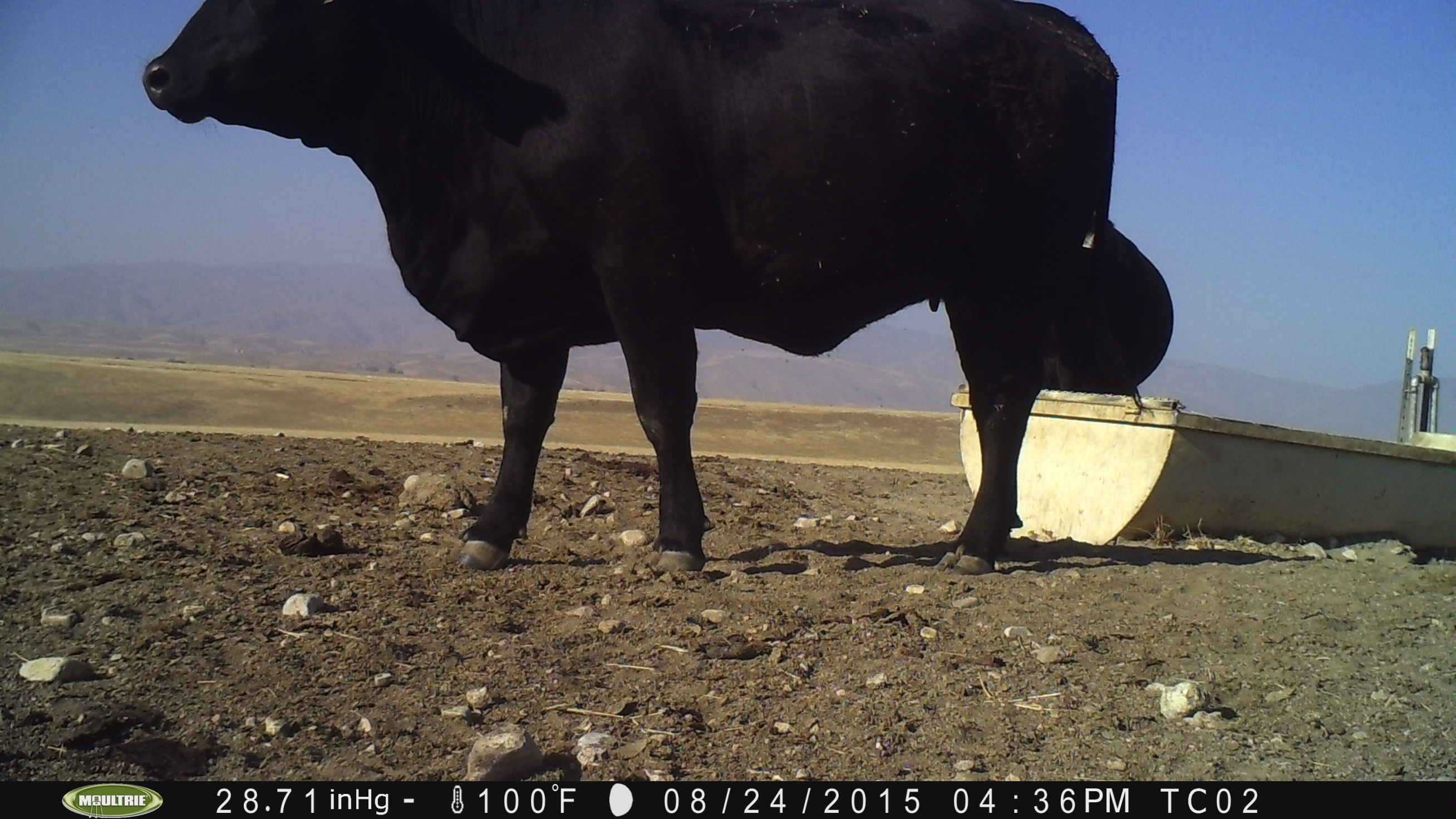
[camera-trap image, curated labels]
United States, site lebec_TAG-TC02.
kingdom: Animalia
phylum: Chordata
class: Mammalia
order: Artiodactyla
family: Bovidae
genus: Bos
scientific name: Bos taurus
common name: domestic cow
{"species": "Bos taurus (domestic cow)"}